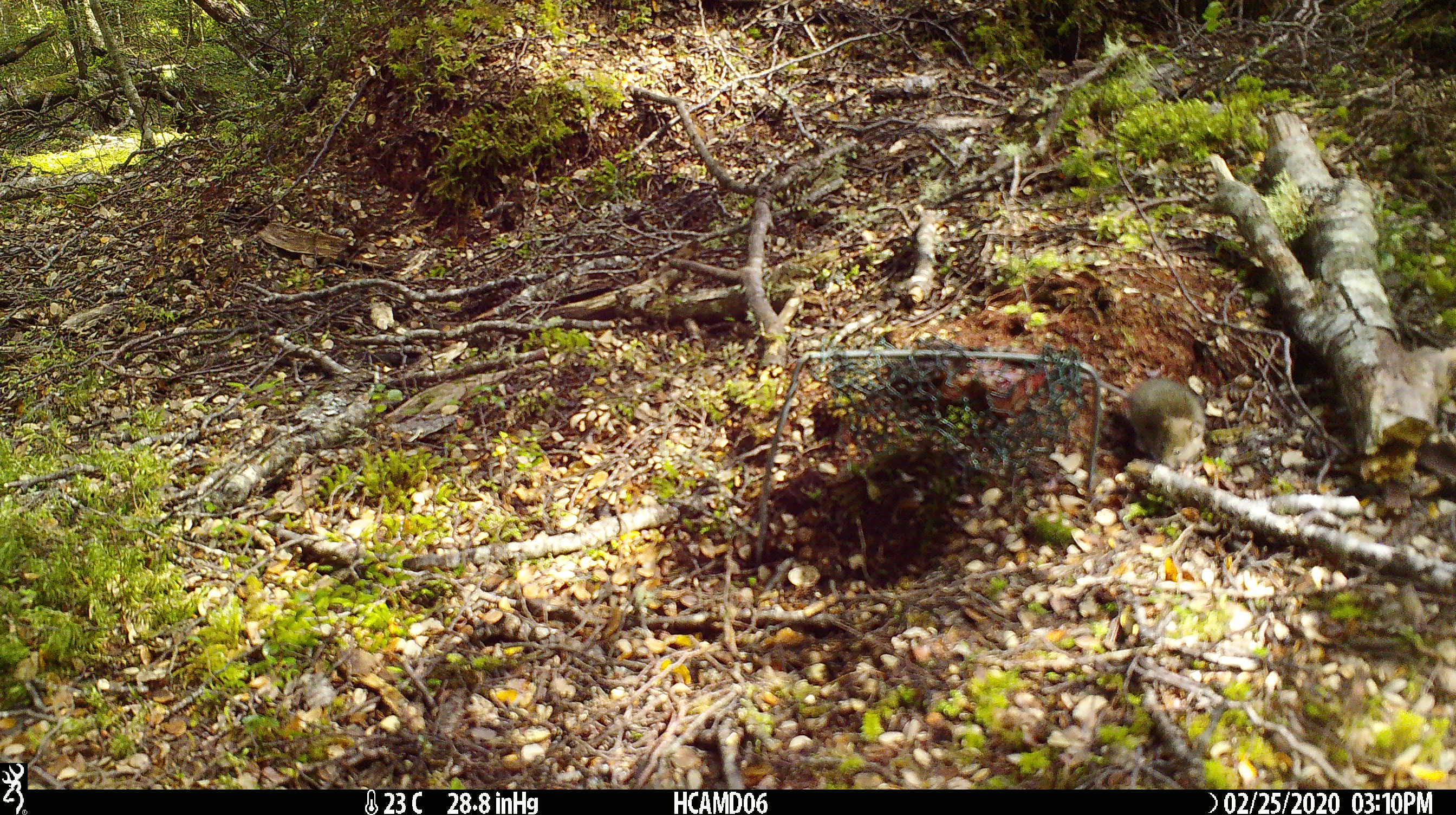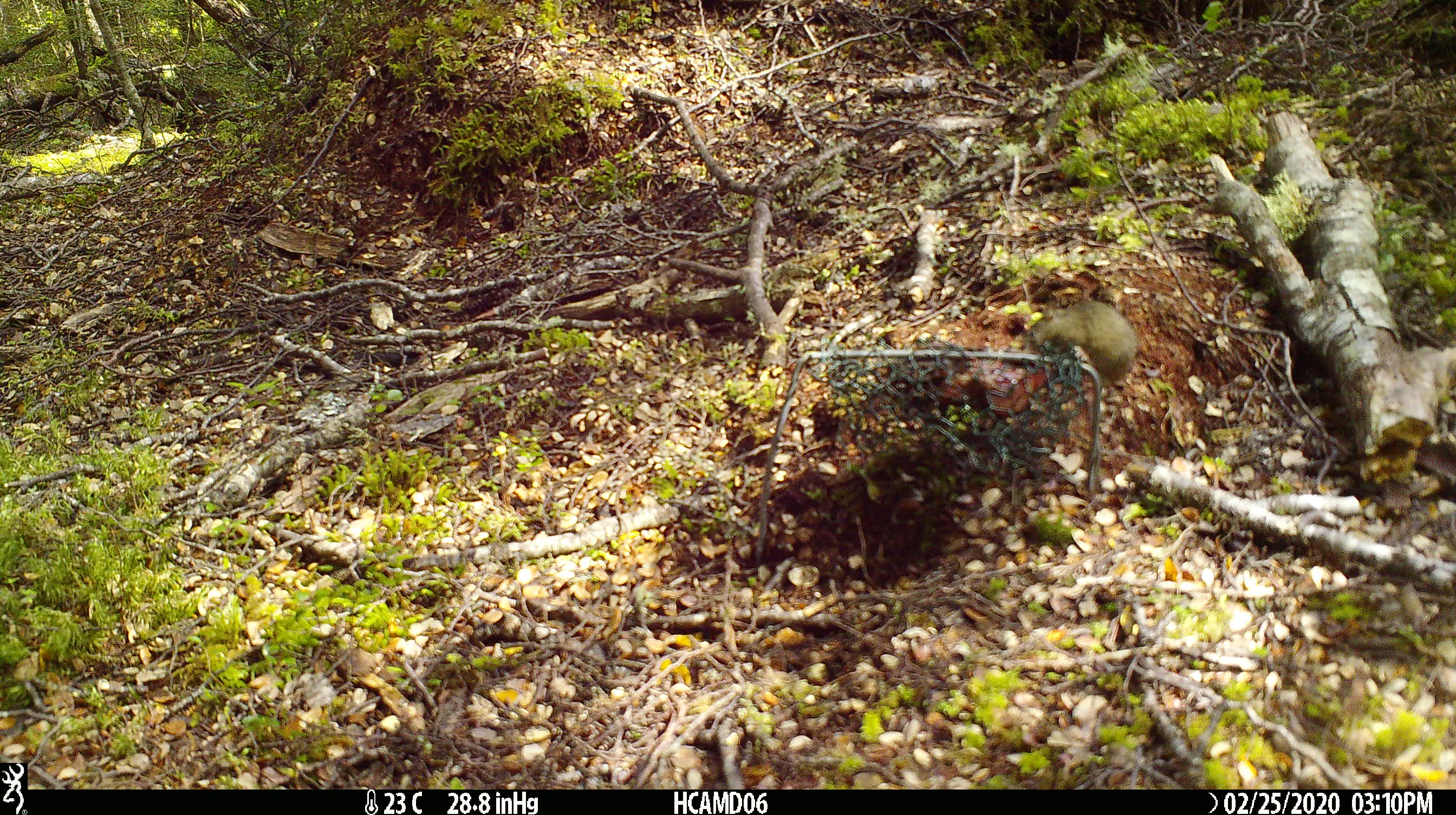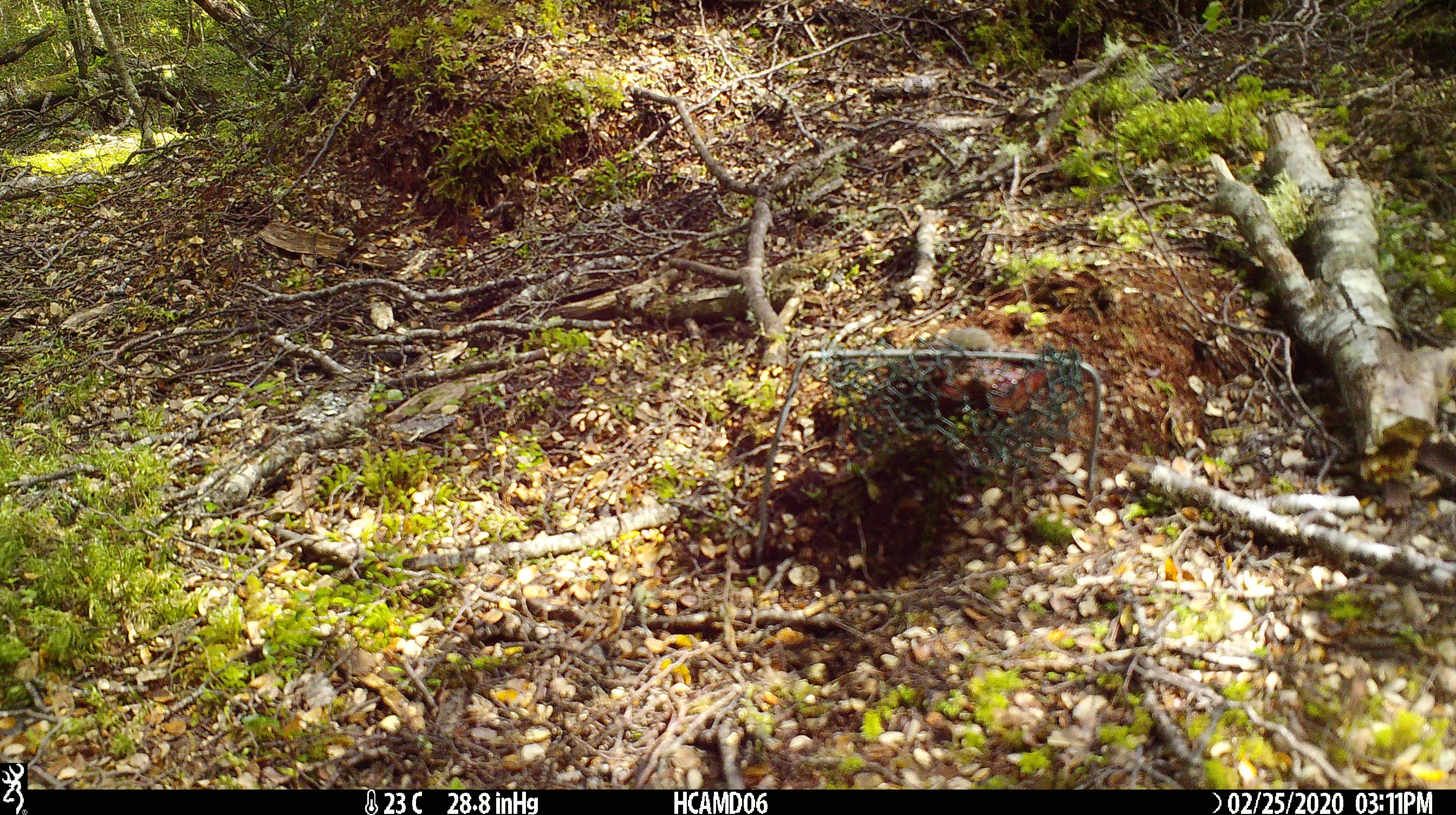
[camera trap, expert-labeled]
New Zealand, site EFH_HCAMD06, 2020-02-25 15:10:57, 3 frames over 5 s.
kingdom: Animalia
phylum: Chordata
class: Mammalia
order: Rodentia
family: Muridae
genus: Mus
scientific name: Mus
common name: mouse